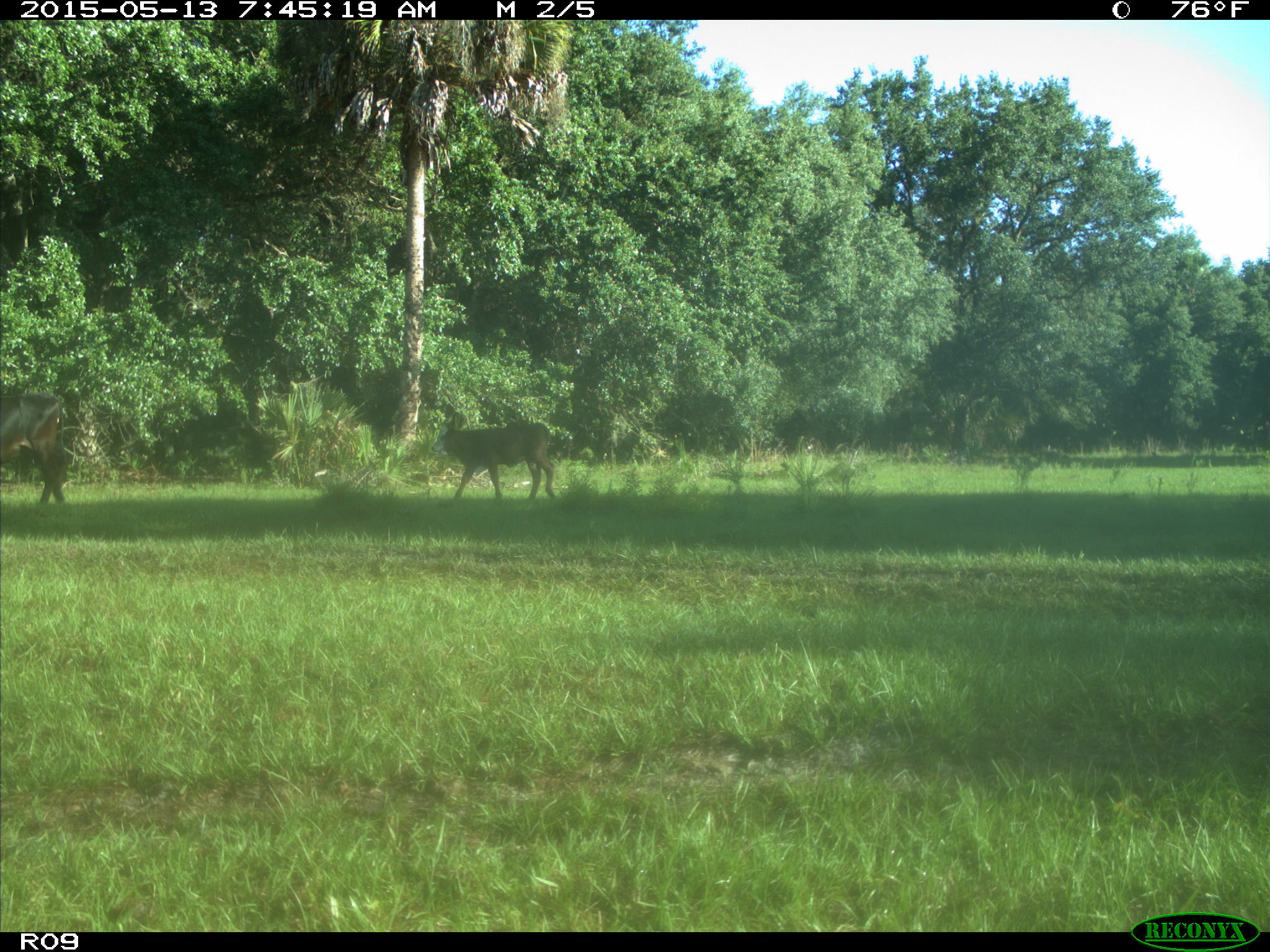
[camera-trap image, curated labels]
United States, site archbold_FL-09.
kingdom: Animalia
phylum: Chordata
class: Mammalia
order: Artiodactyla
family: Bovidae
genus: Bos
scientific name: Bos taurus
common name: domestic cow